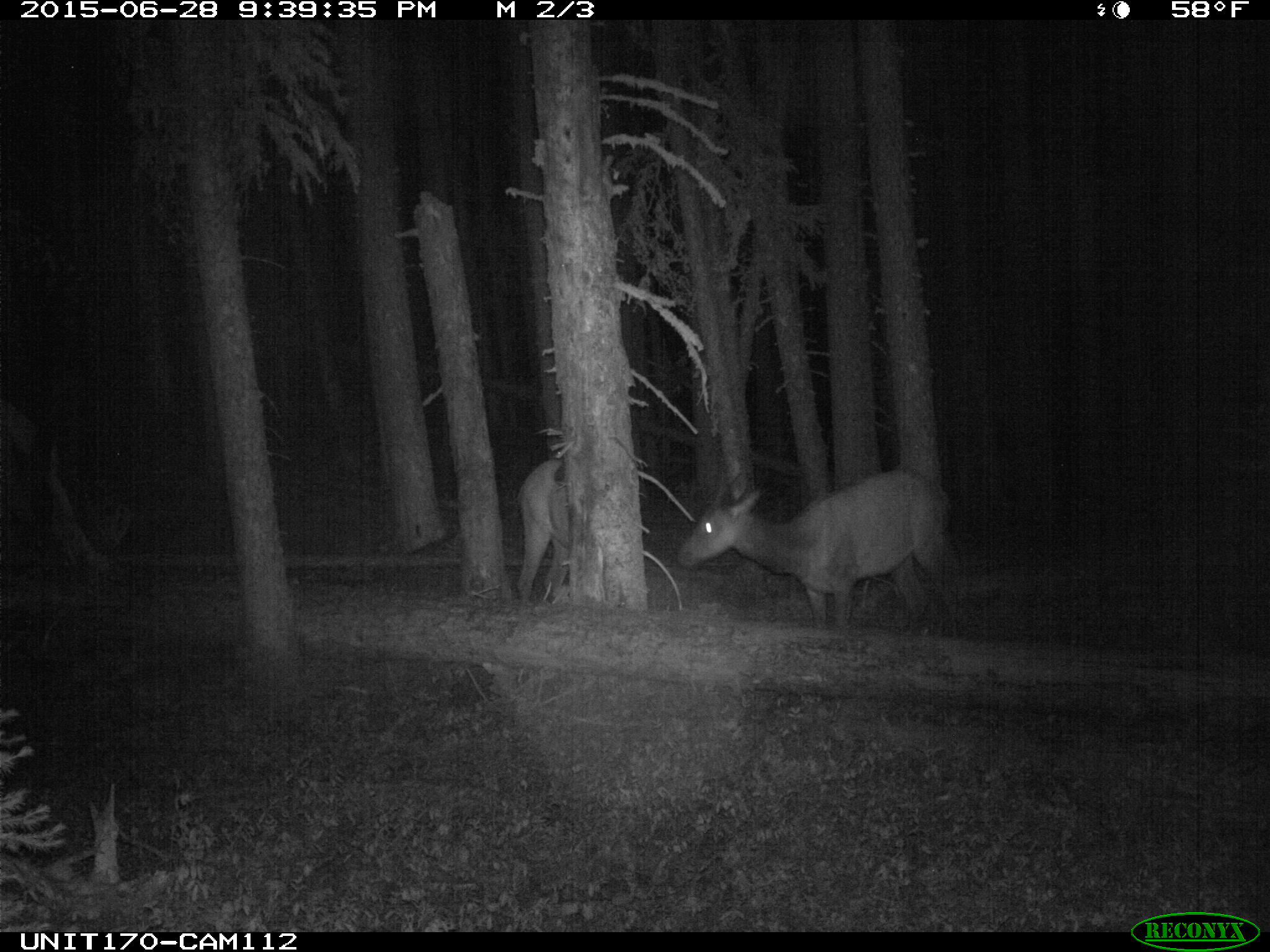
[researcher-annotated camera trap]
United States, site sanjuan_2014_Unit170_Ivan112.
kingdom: Animalia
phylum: Chordata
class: Mammalia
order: Artiodactyla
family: Cervidae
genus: Cervus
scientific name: Cervus elaphus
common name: red deer